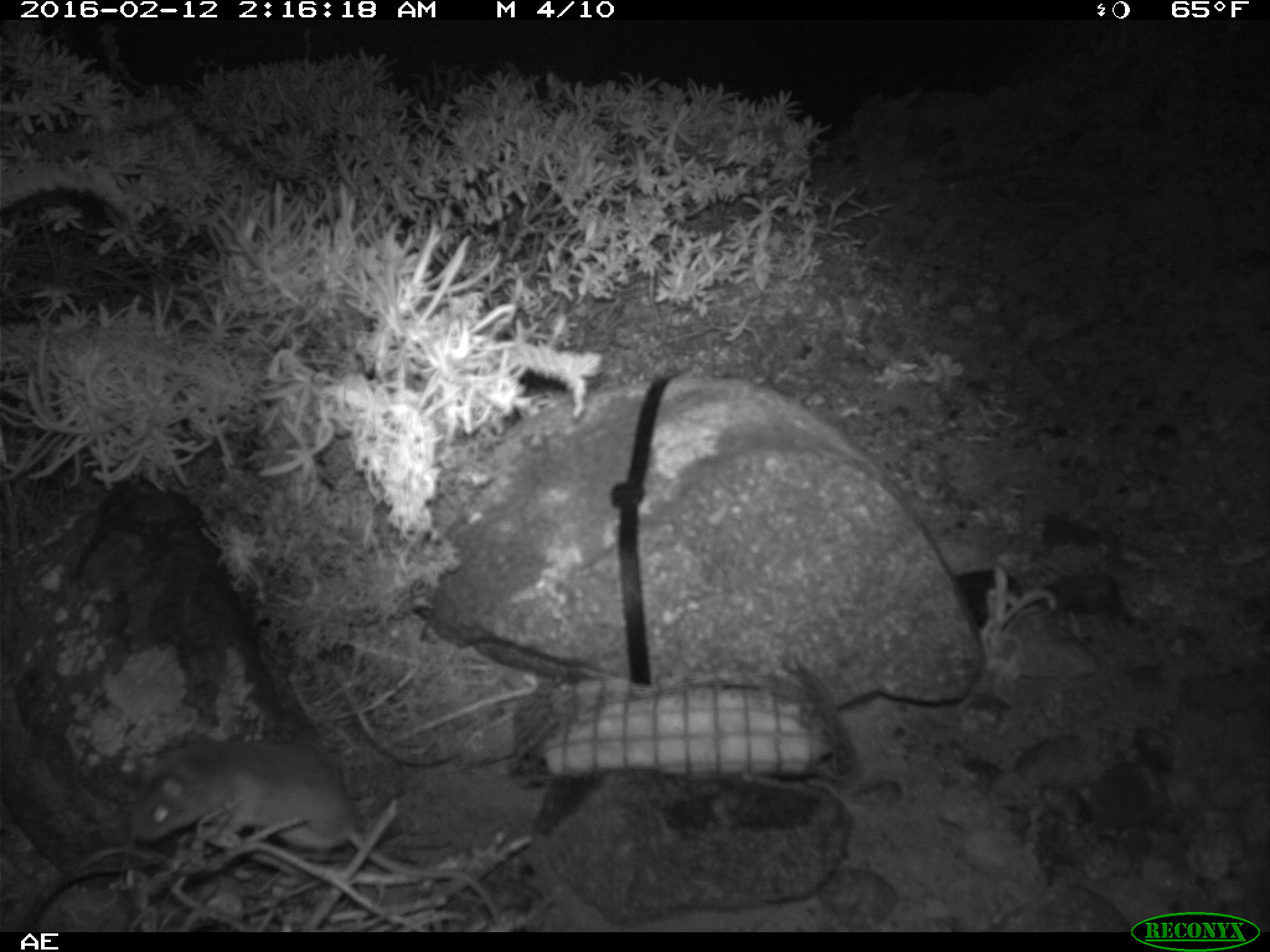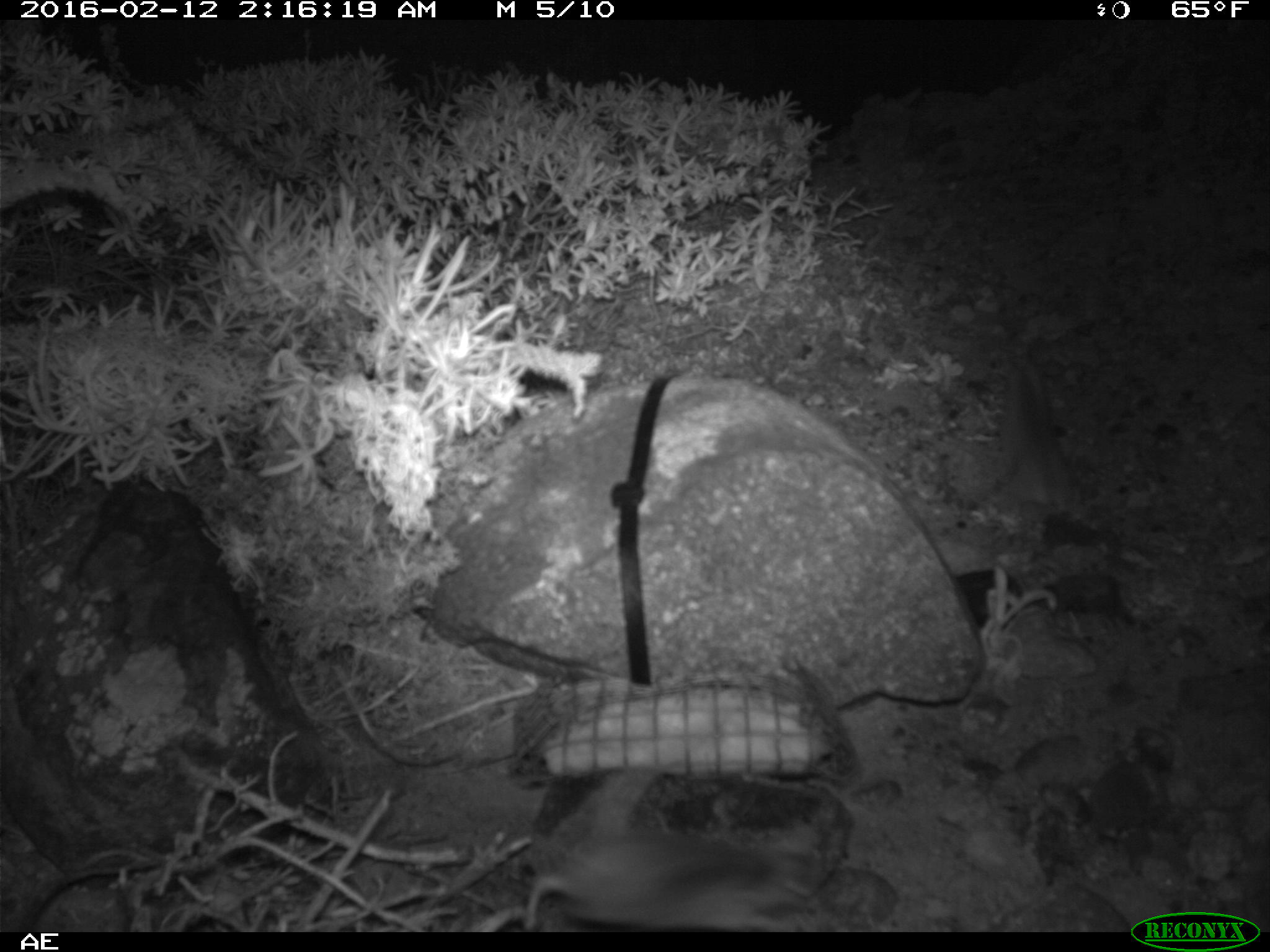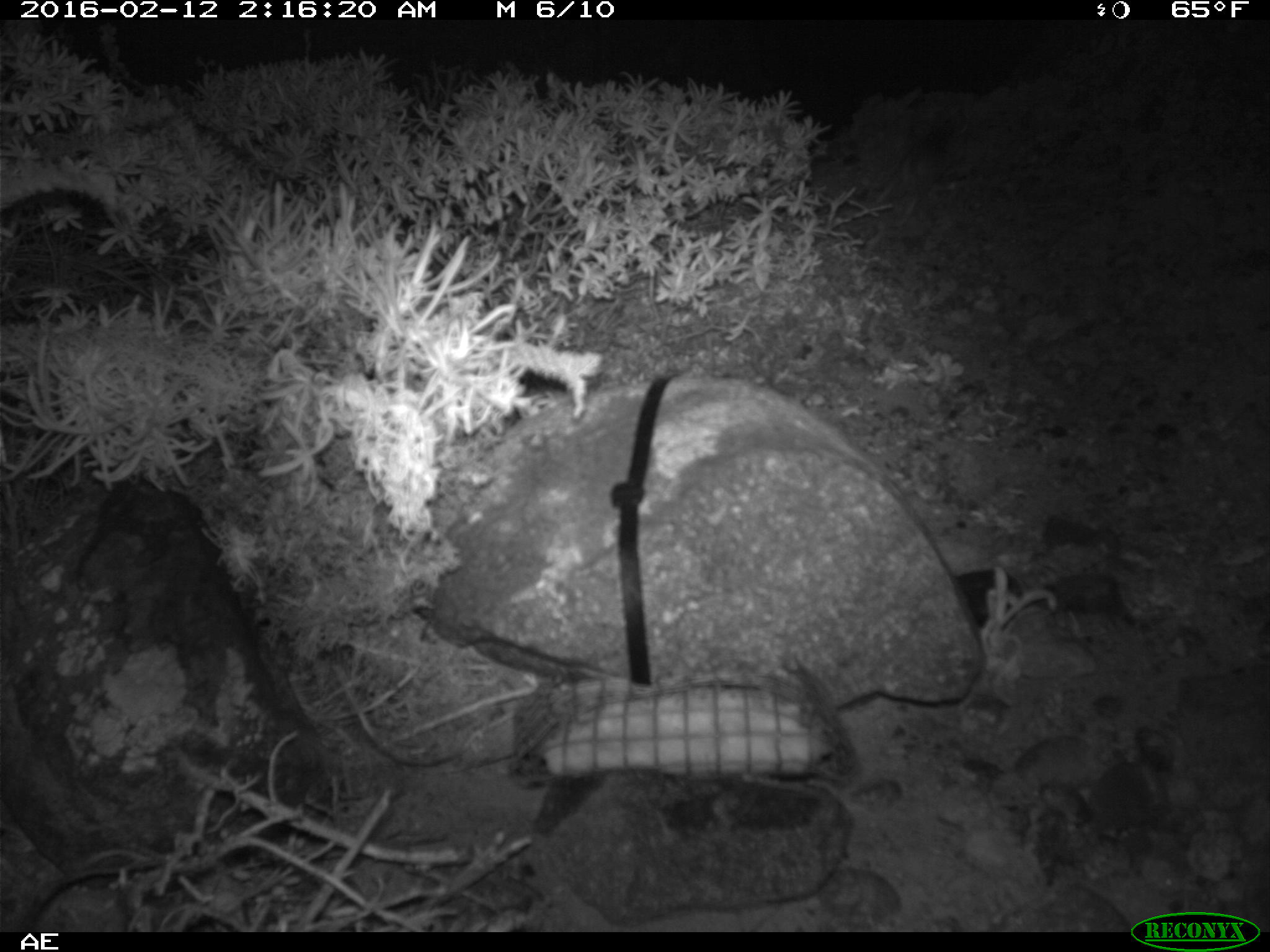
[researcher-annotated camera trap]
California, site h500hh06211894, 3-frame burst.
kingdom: Animalia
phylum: Chordata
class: Mammalia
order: Rodentia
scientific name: Rodentia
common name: rodent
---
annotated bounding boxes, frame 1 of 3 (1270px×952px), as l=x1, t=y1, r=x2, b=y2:
rodent: l=129, t=738, r=500, b=925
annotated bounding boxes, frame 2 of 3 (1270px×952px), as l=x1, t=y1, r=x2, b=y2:
rodent: l=525, t=827, r=812, b=932